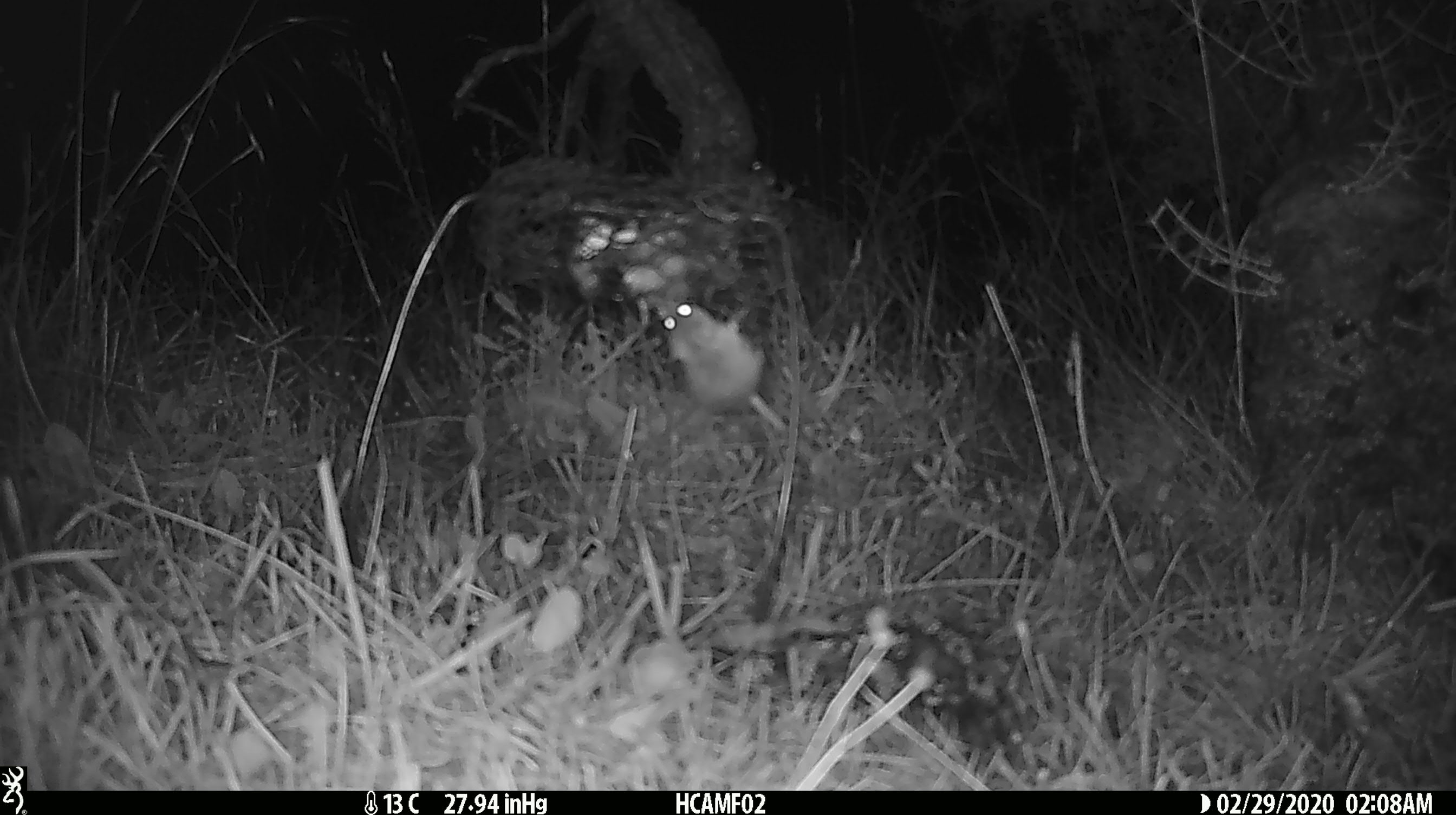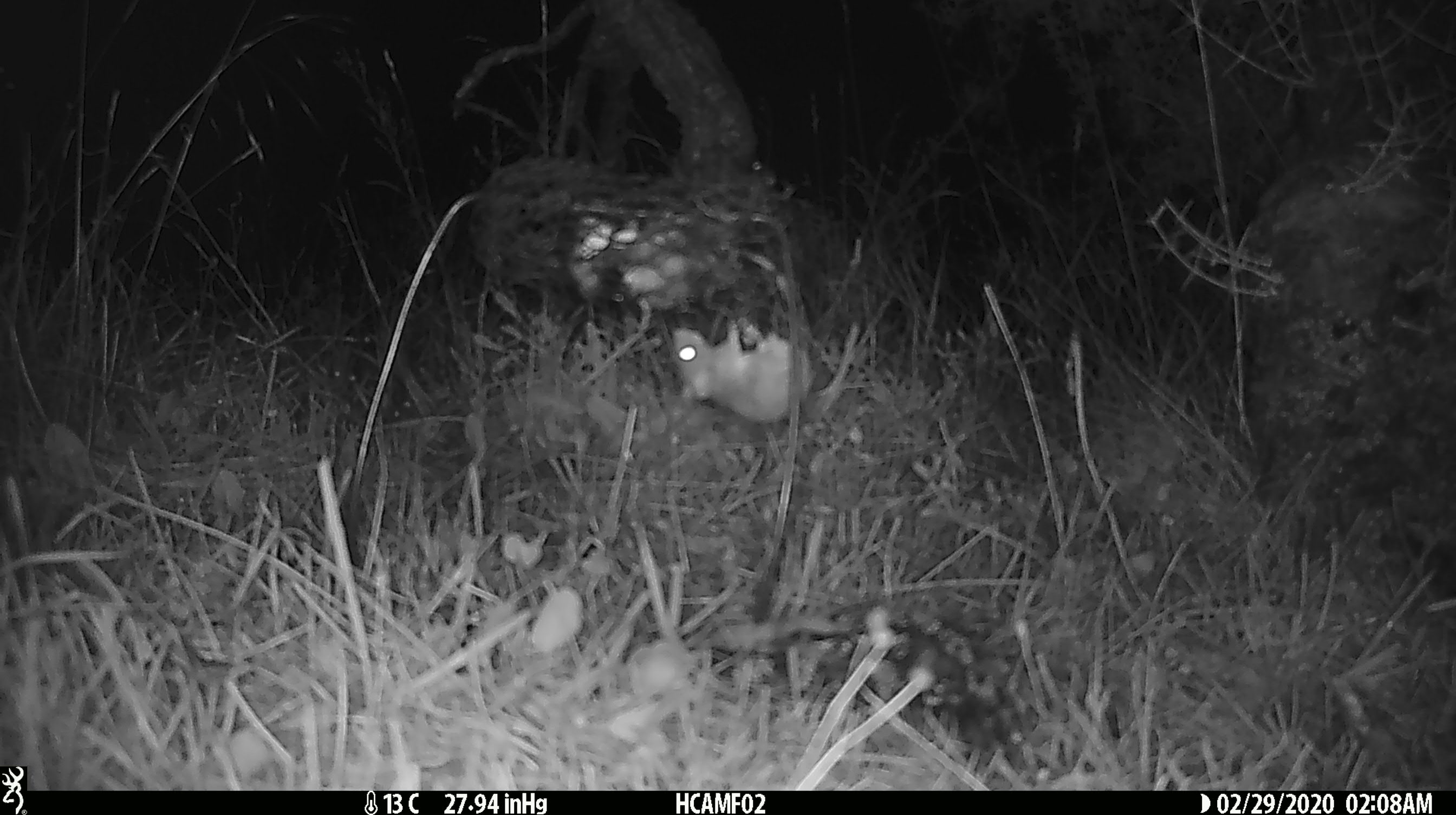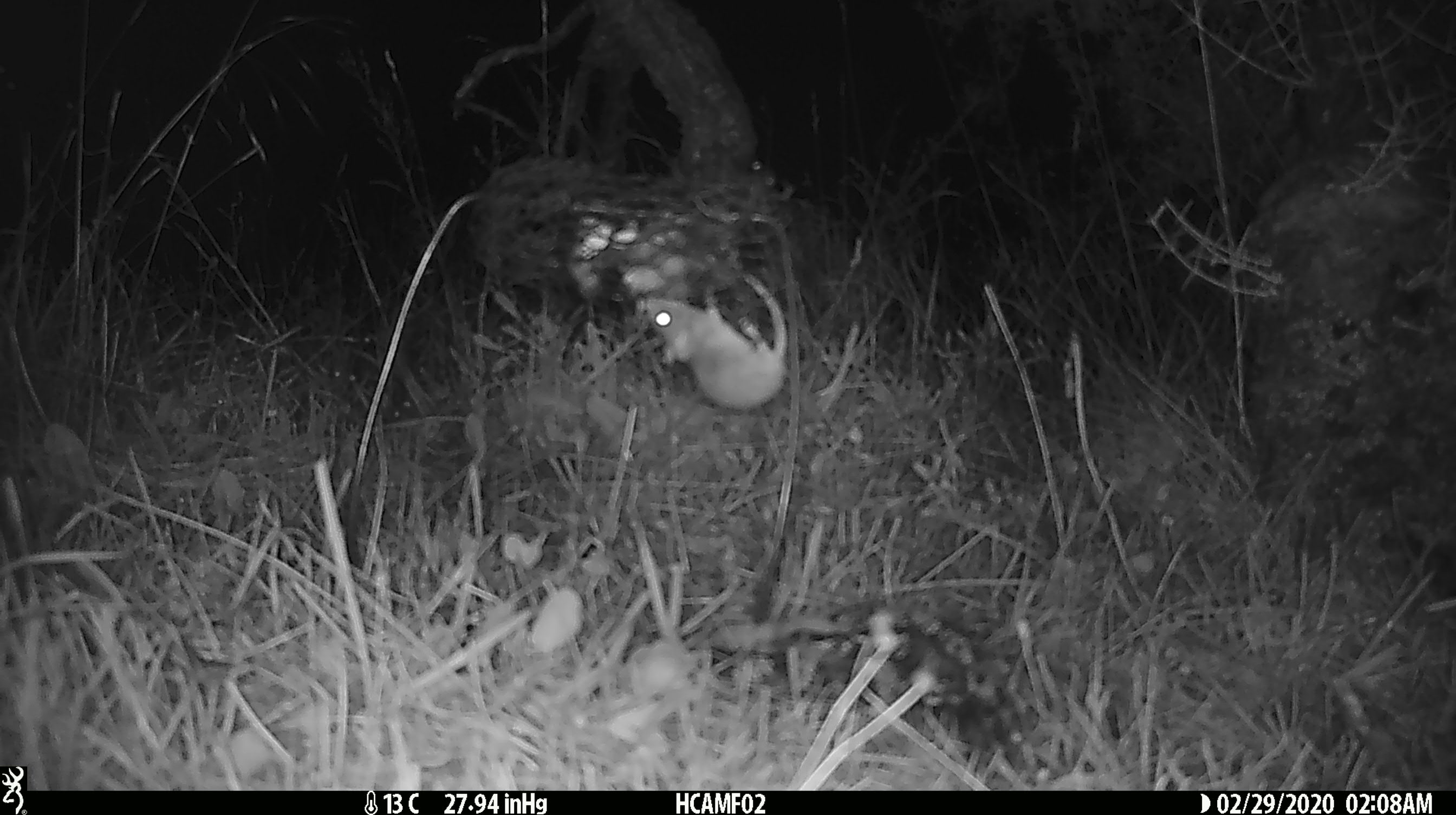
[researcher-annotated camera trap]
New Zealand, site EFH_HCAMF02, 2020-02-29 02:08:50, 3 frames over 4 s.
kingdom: Animalia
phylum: Chordata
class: Mammalia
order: Rodentia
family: Muridae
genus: Mus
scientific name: Mus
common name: mouse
Mouse (Mus).